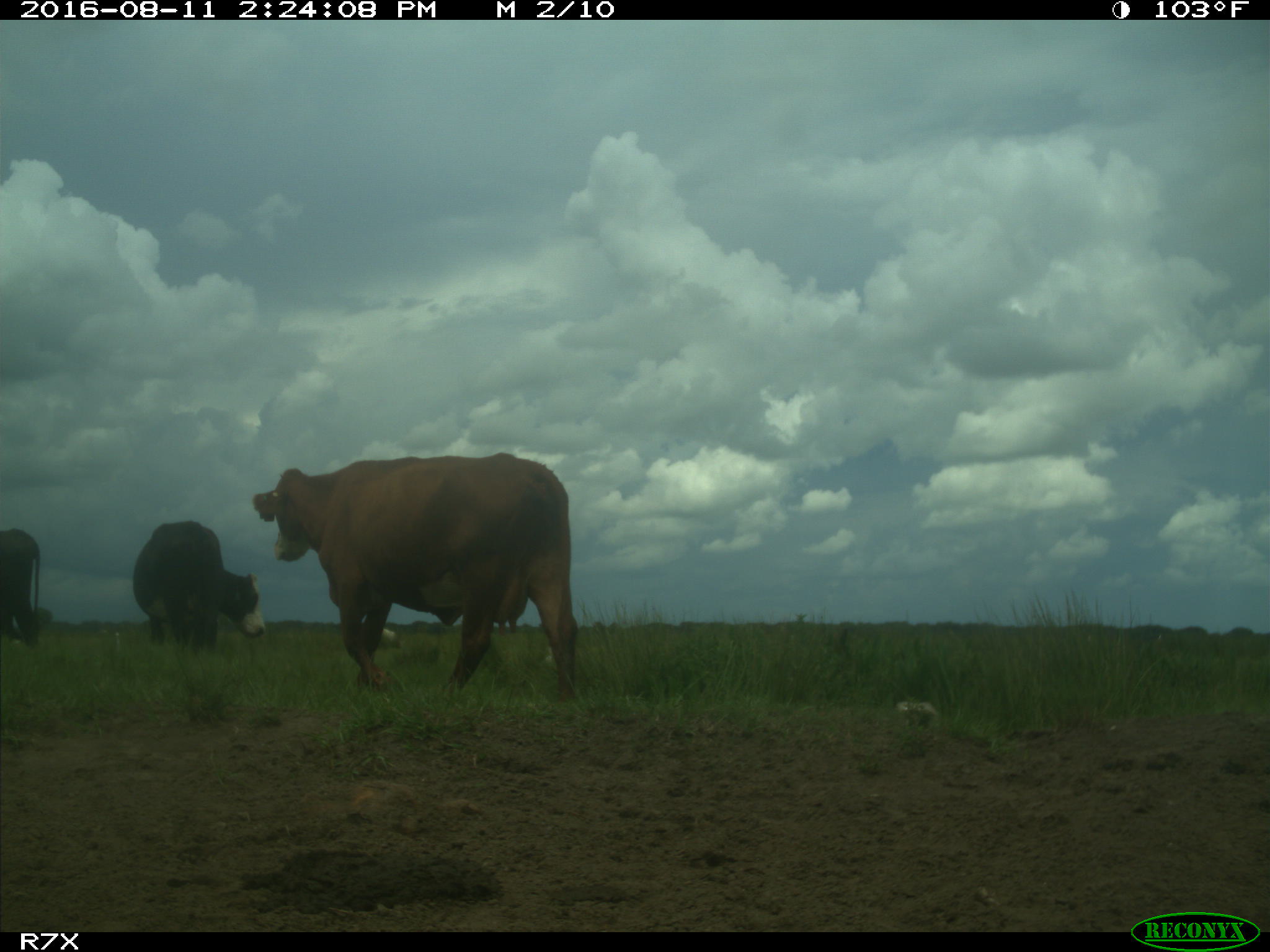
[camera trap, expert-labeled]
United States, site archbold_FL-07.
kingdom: Animalia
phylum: Chordata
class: Mammalia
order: Artiodactyla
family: Bovidae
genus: Bos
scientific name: Bos taurus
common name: domestic cow